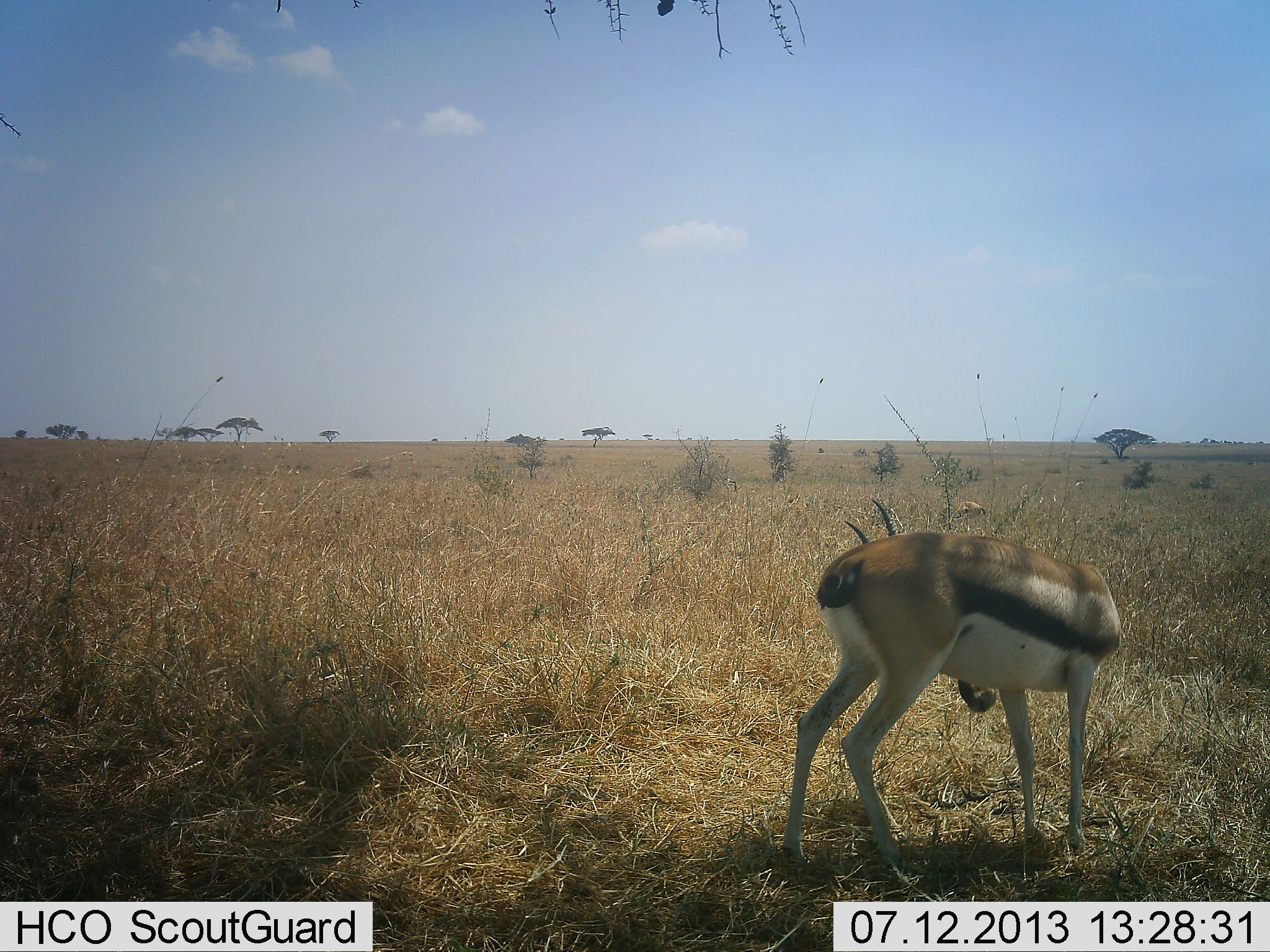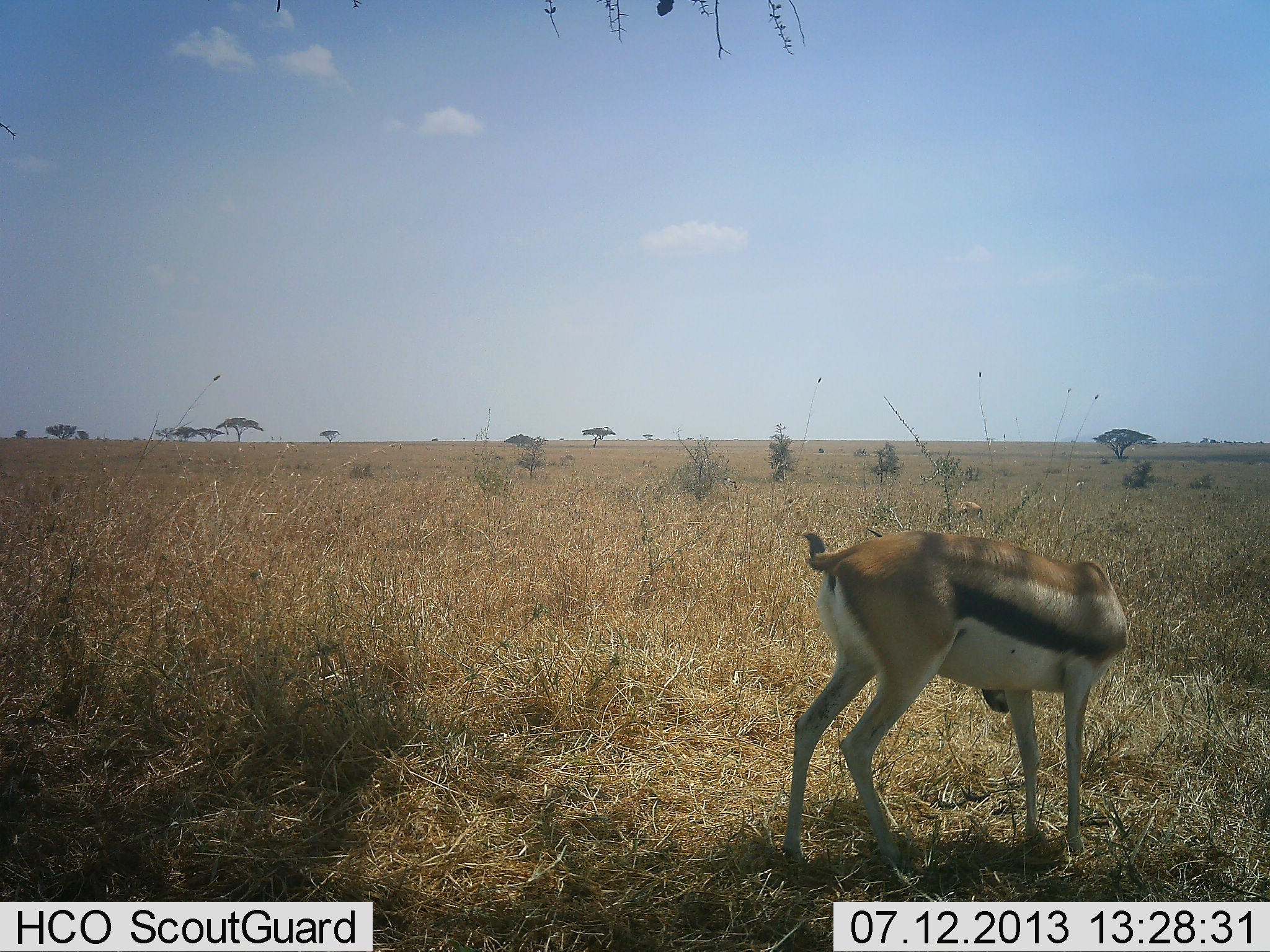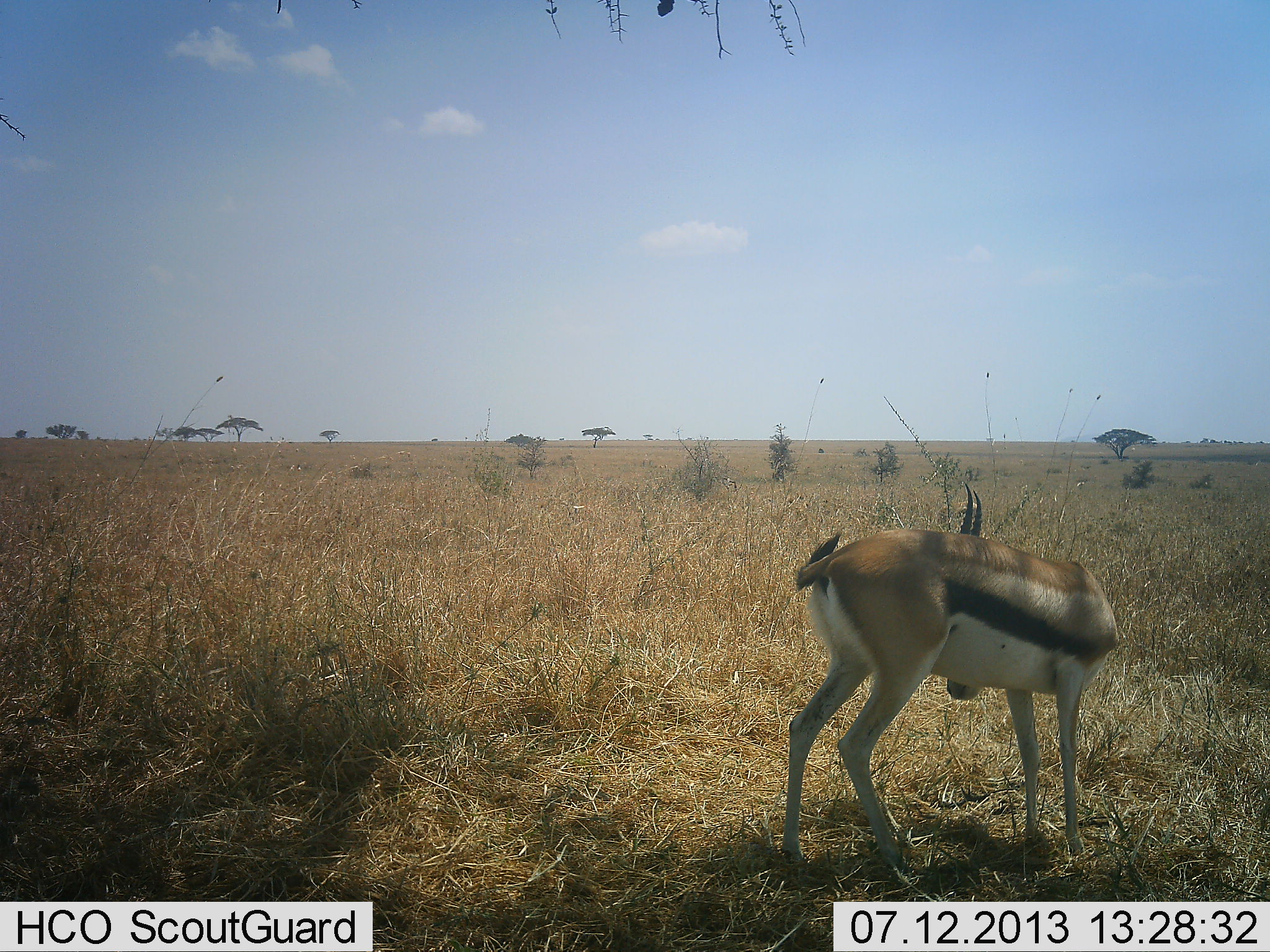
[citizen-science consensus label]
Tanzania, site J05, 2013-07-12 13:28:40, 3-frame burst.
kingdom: Animalia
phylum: Chordata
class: Mammalia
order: Artiodactyla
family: Bovidae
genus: Eudorcas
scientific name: Eudorcas thomsonii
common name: thomson's gazelle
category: gazellethomsons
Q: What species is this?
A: Gazellethomsons (thomson's gazelle) (Eudorcas thomsonii).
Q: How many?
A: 1.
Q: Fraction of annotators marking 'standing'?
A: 87%.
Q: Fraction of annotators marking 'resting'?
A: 0%.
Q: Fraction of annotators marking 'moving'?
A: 13%.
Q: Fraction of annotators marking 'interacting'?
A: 7%.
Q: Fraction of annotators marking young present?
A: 0%.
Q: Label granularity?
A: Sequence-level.